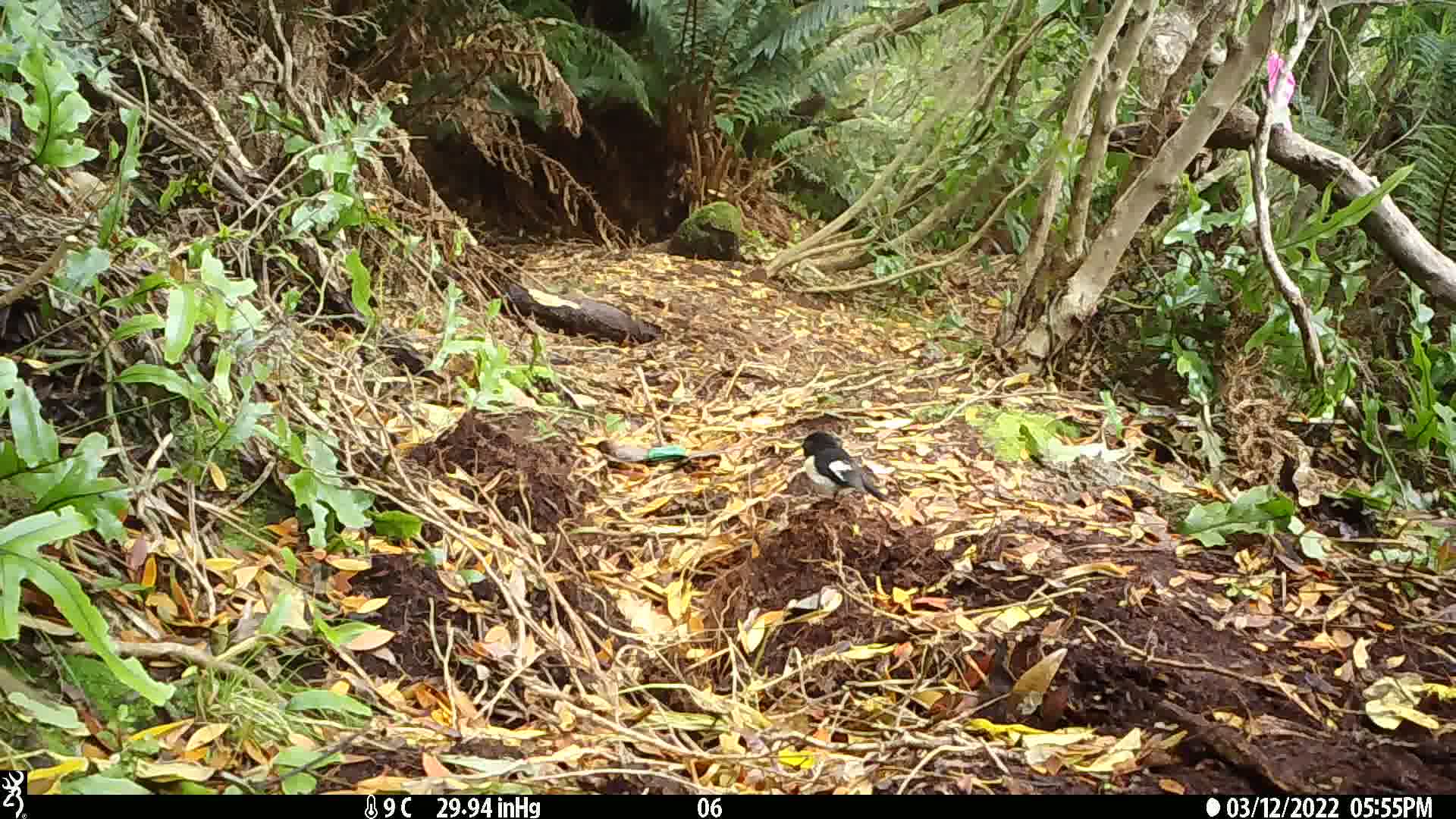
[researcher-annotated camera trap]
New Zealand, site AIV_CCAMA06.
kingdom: Animalia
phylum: Chordata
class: Aves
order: Passeriformes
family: Petroicidae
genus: Petroica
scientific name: Petroica macrocephala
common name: tomtit